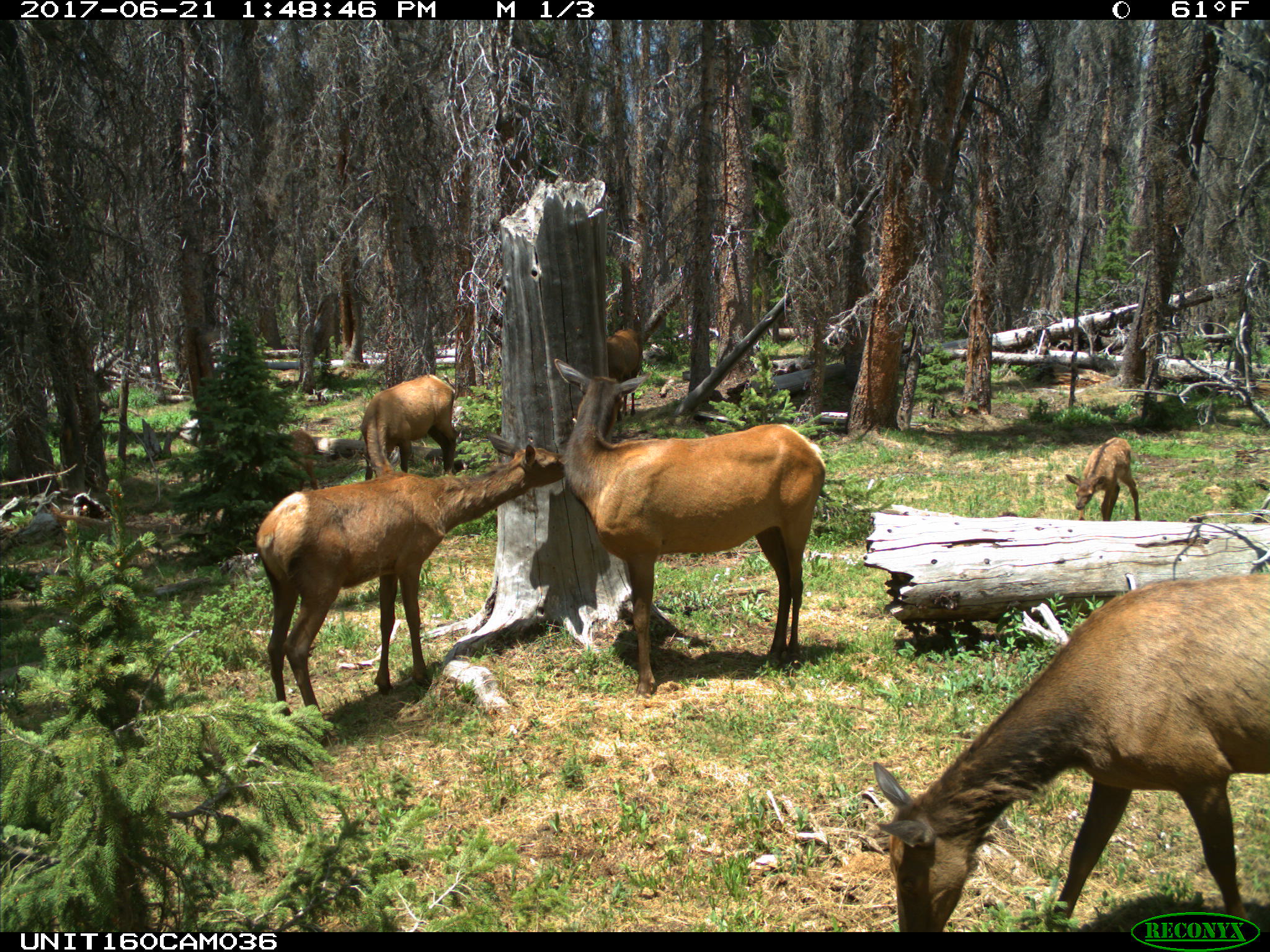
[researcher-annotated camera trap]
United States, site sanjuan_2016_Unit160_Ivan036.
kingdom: Animalia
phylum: Chordata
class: Mammalia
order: Artiodactyla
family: Cervidae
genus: Cervus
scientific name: Cervus elaphus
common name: red deer